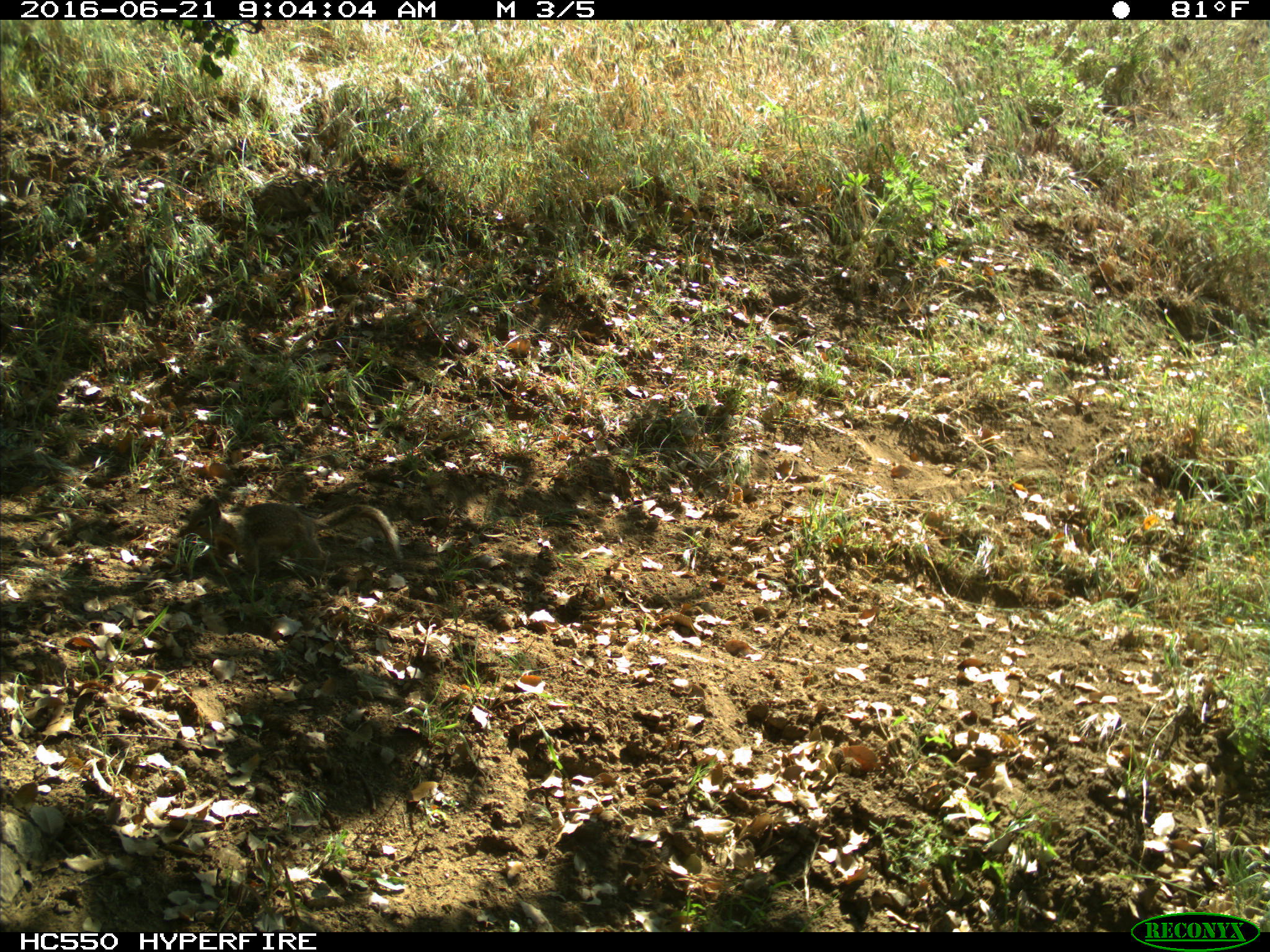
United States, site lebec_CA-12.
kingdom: Animalia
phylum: Chordata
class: Mammalia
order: Rodentia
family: Sciuridae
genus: Otospermophilus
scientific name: Otospermophilus beecheyi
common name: california ground squirrel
Otospermophilus beecheyi (california ground squirrel).